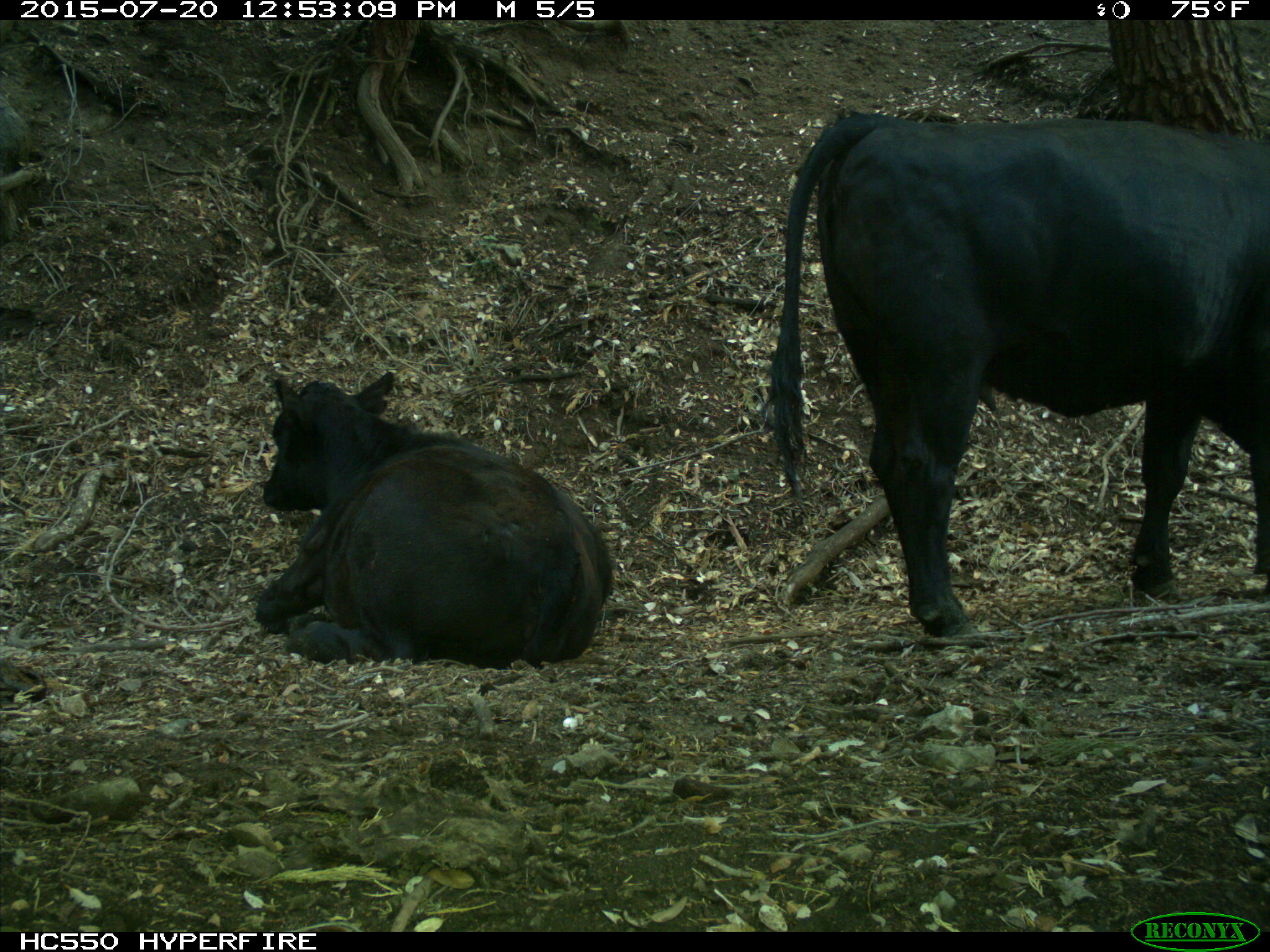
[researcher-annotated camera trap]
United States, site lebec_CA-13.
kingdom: Animalia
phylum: Chordata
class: Mammalia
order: Artiodactyla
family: Bovidae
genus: Bos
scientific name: Bos taurus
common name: domestic cow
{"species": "Bos taurus (domestic cow)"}